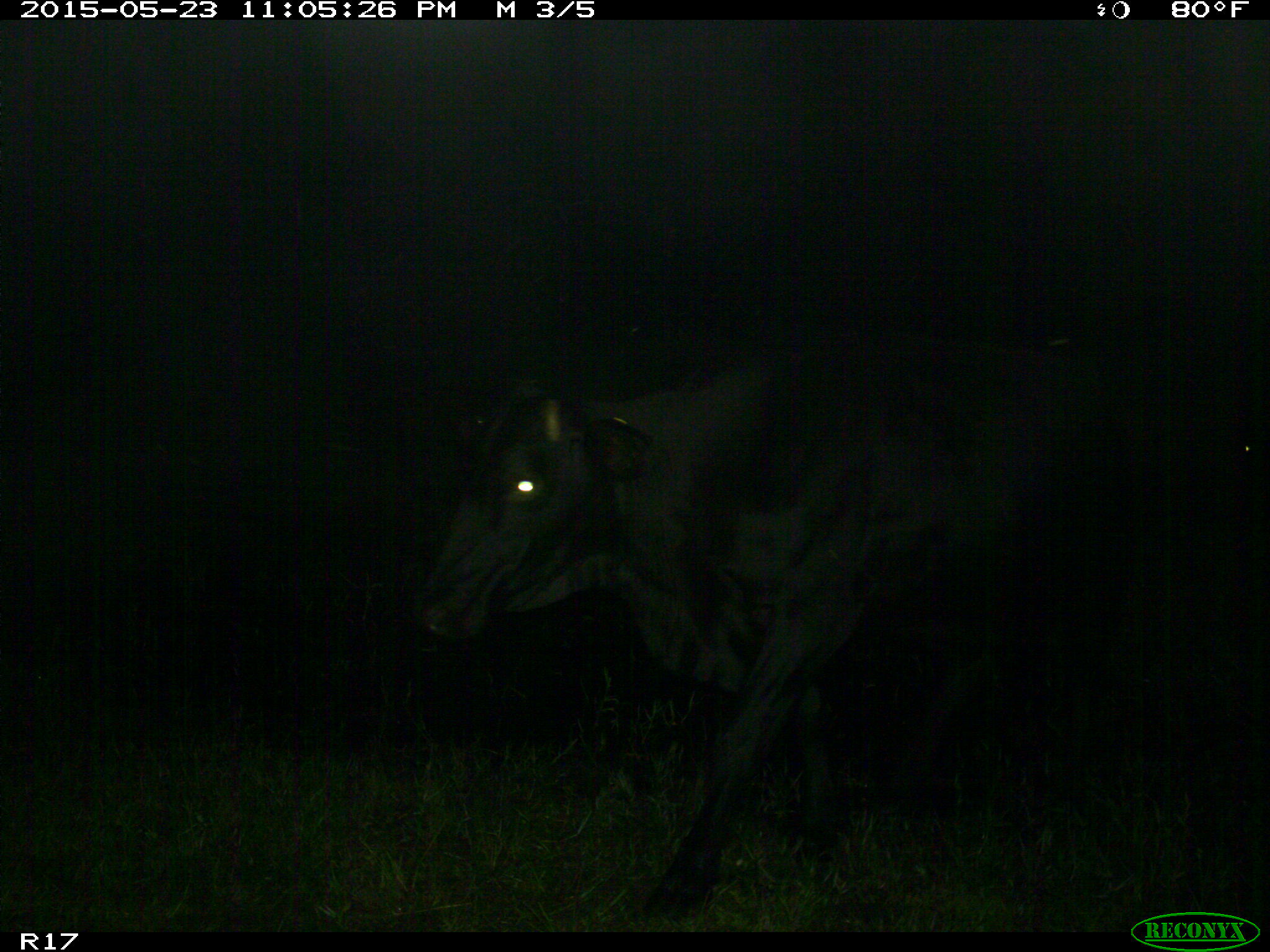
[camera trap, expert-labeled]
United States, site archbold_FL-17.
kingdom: Animalia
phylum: Chordata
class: Mammalia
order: Artiodactyla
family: Bovidae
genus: Bos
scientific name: Bos taurus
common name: domestic cow